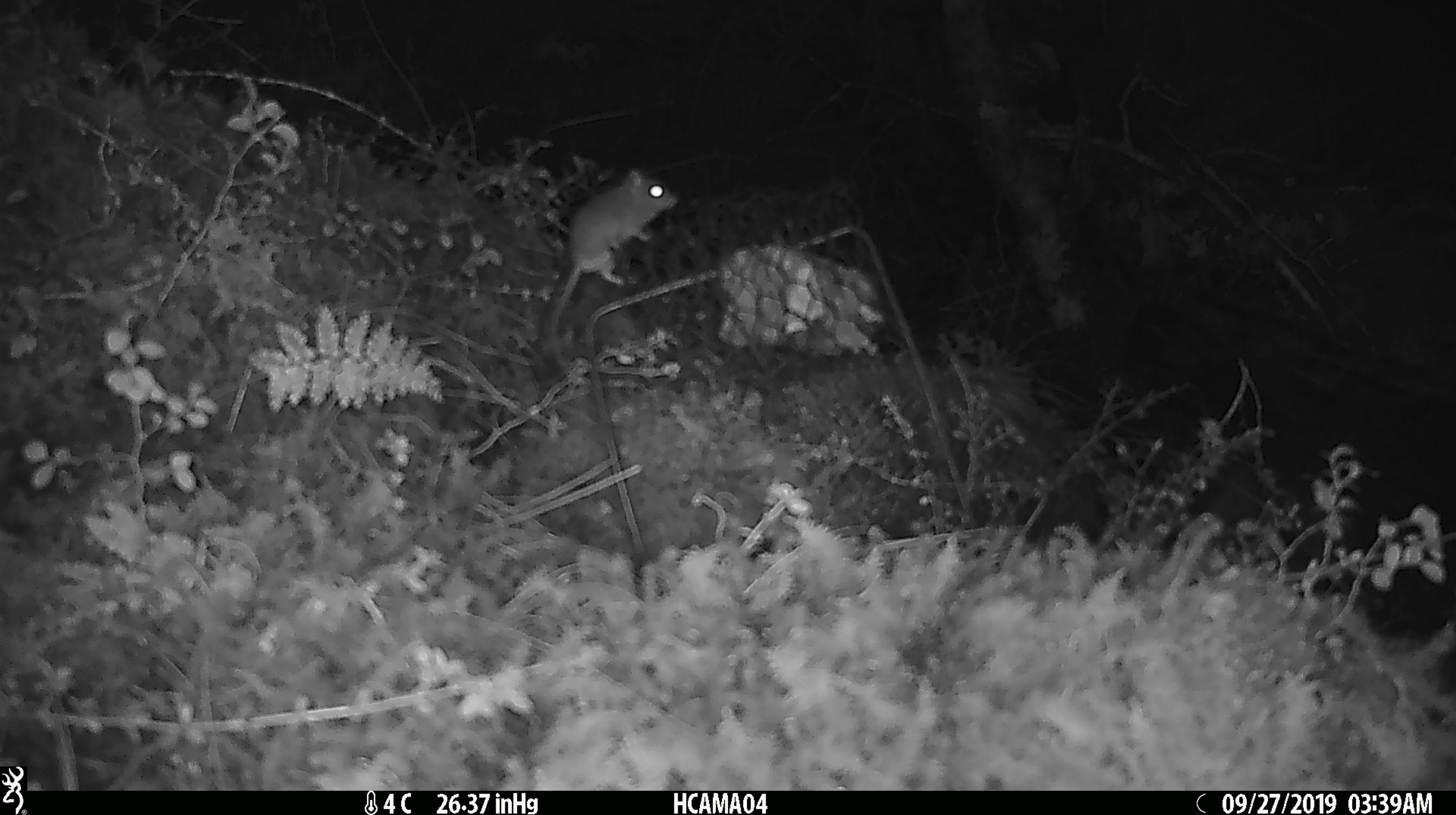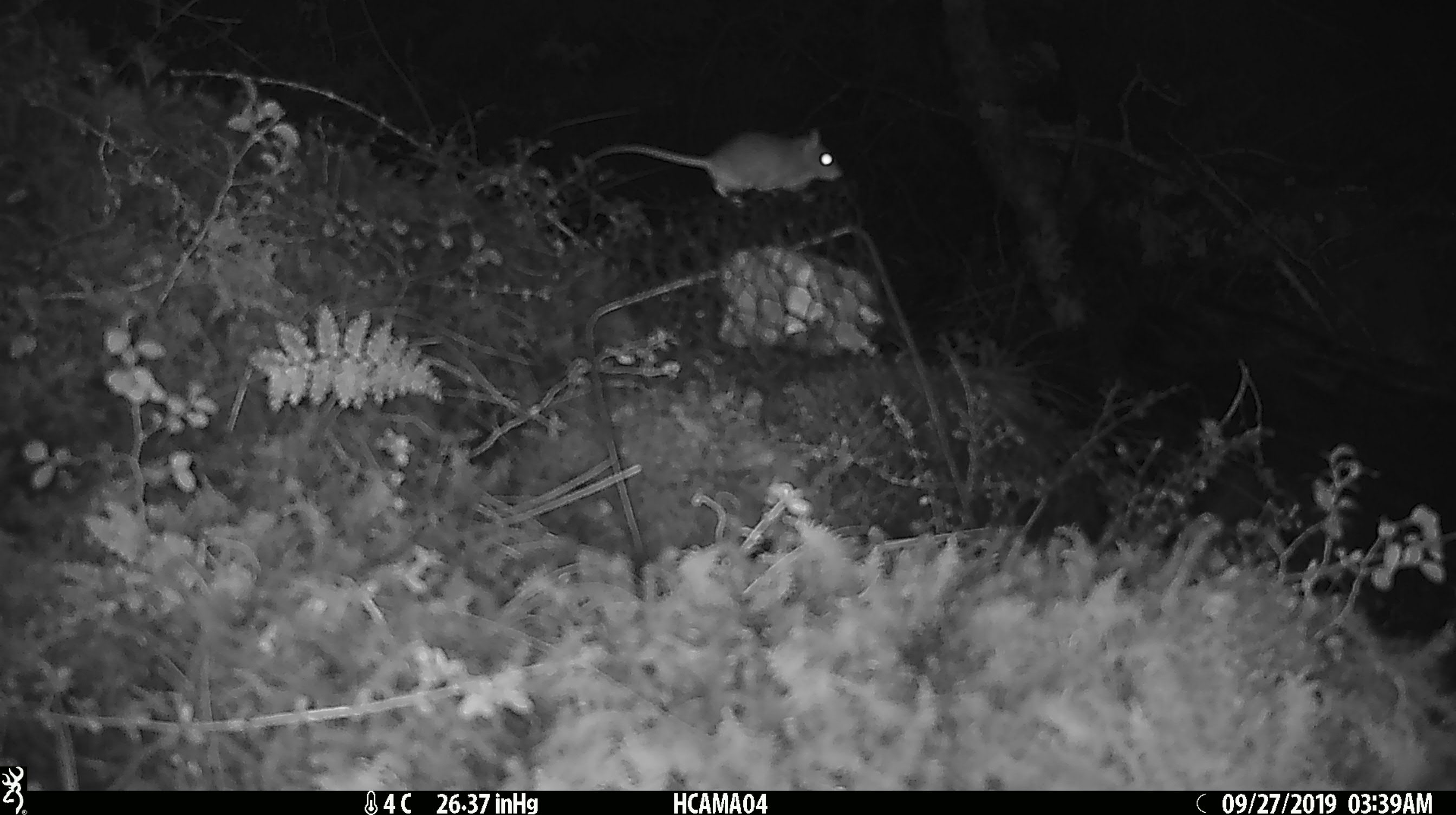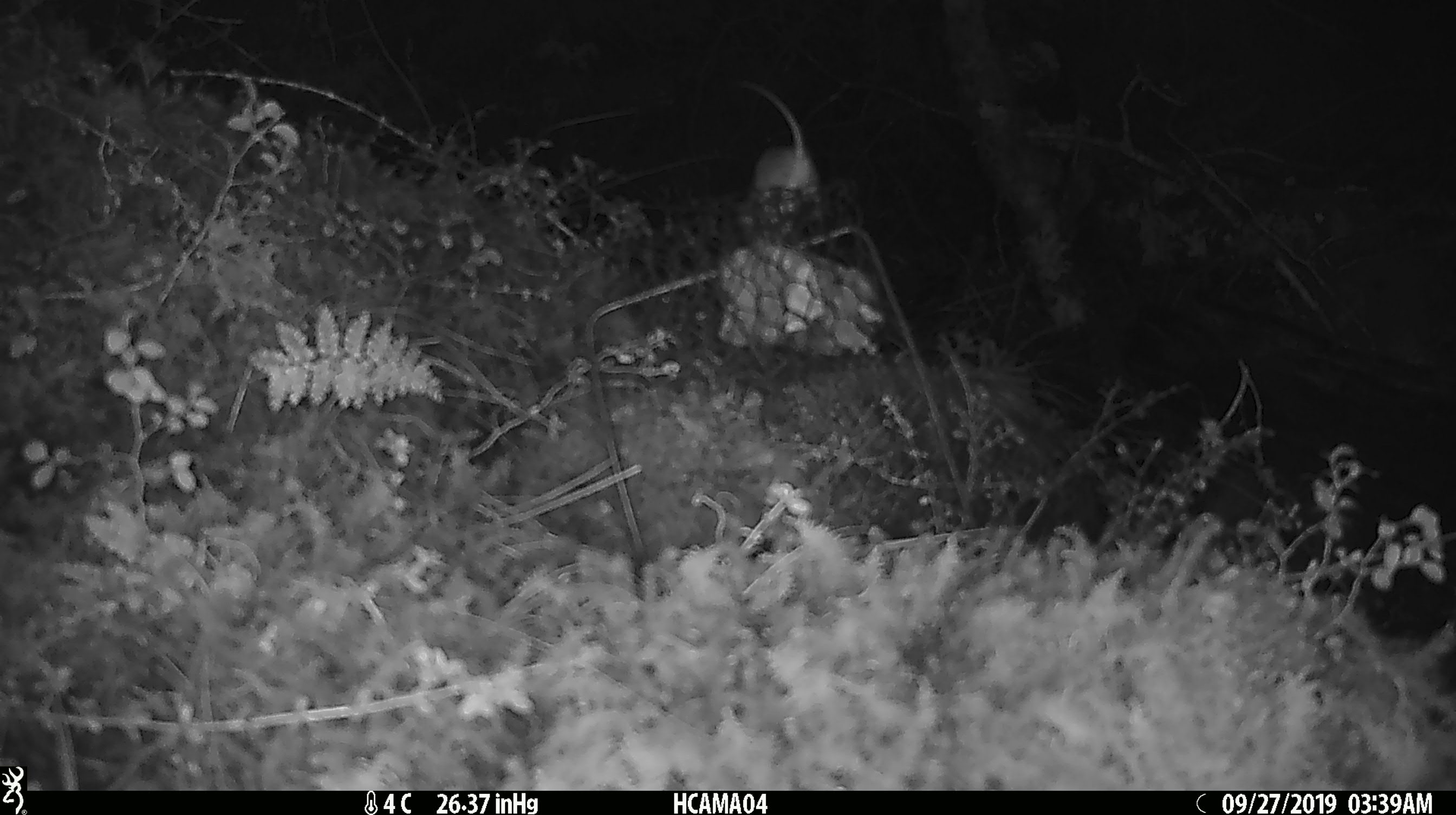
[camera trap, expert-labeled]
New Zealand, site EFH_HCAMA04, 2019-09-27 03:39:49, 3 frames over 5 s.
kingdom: Animalia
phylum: Chordata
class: Mammalia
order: Rodentia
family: Muridae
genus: Mus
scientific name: Mus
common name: mouse